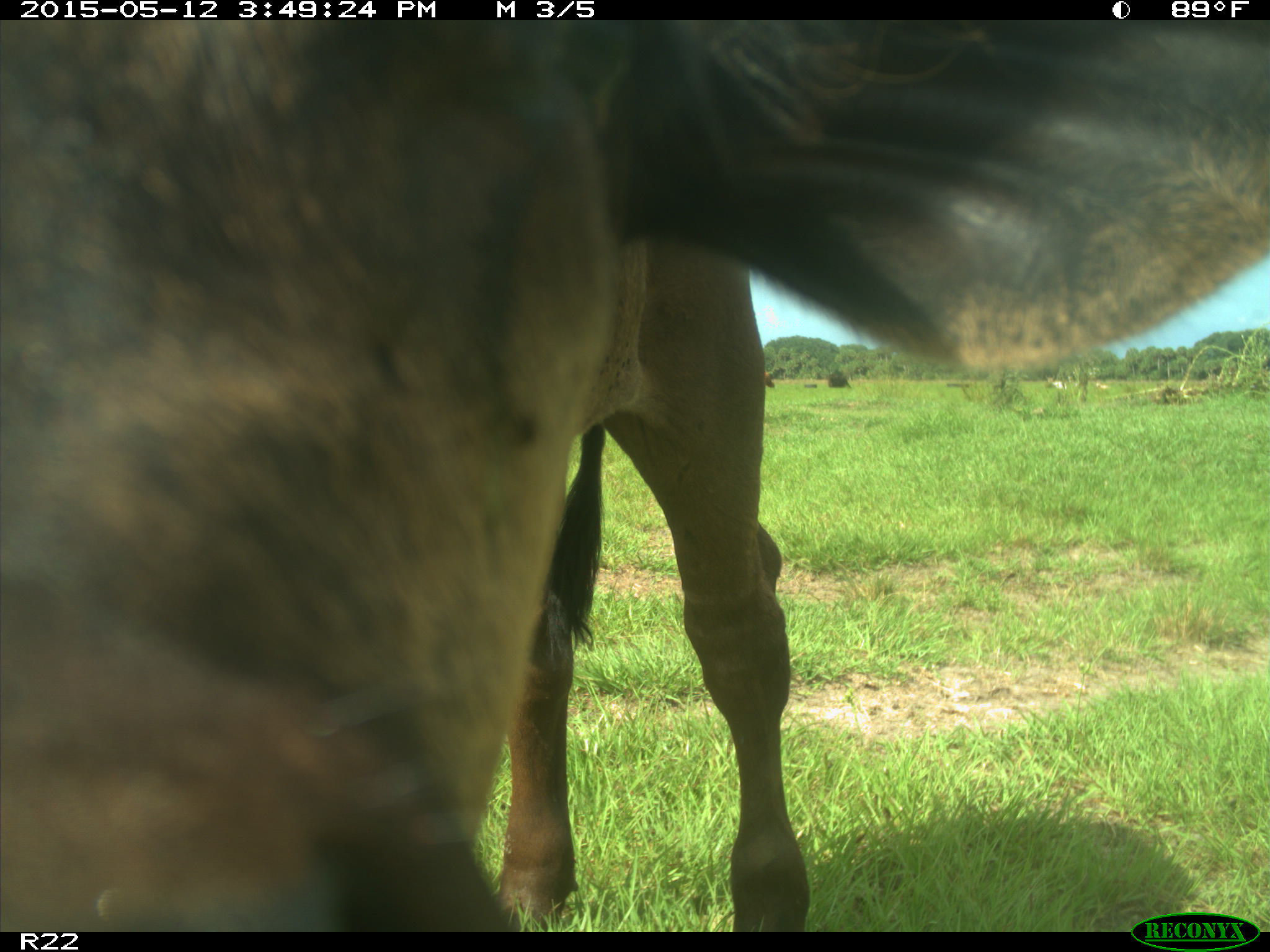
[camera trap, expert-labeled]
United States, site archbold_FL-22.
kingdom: Animalia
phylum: Chordata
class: Mammalia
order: Artiodactyla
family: Bovidae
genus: Bos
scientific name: Bos taurus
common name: domestic cow